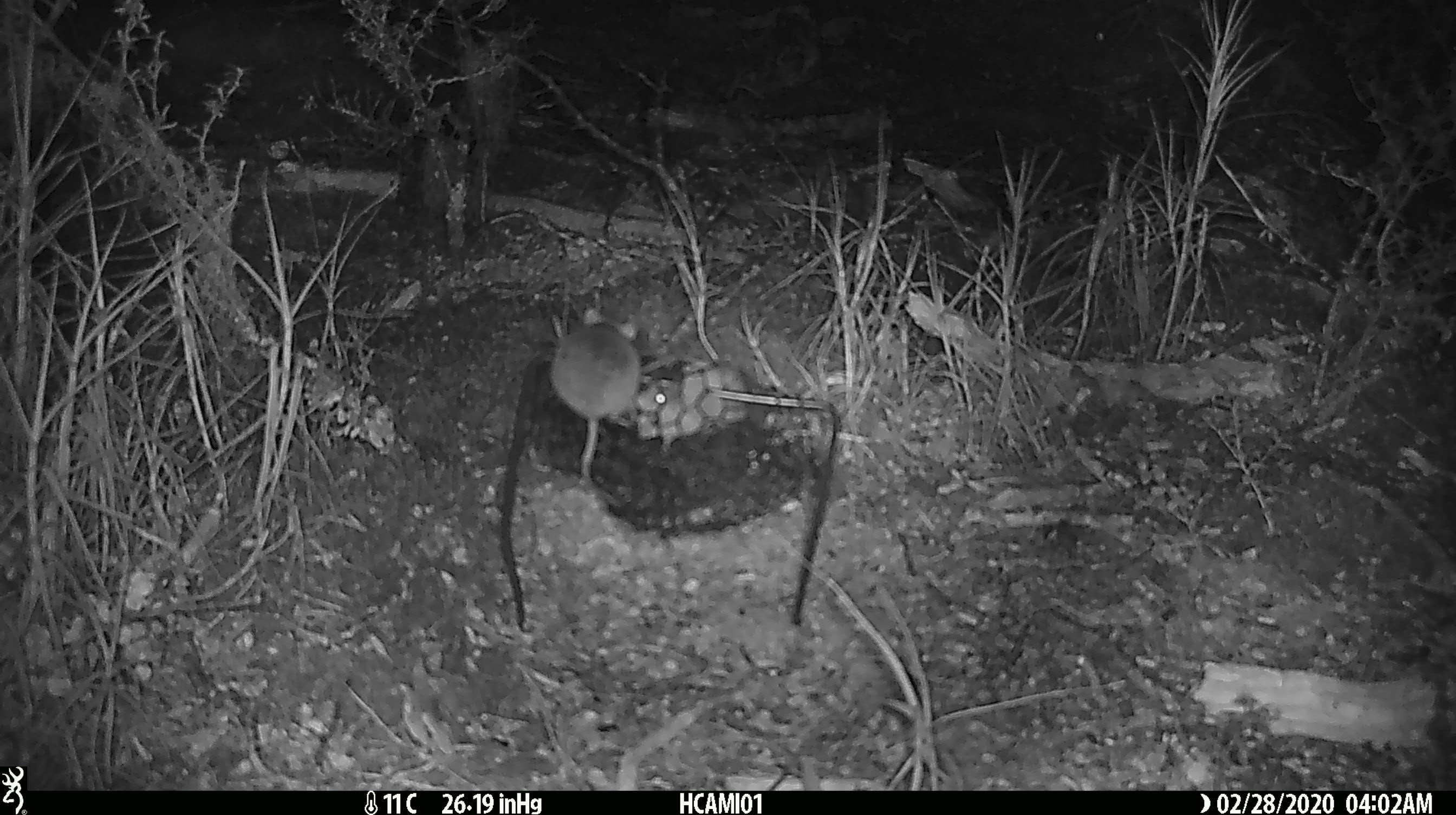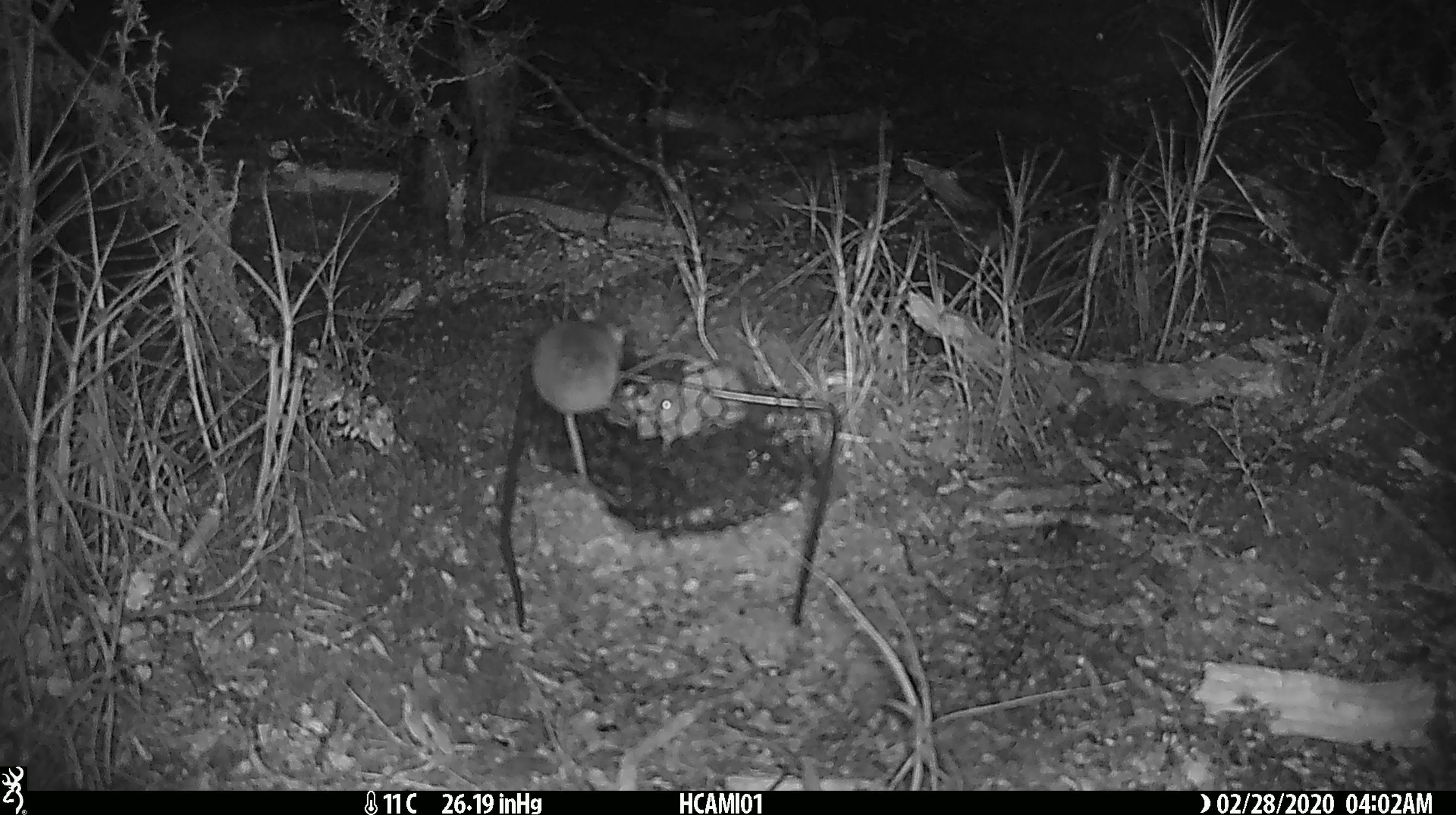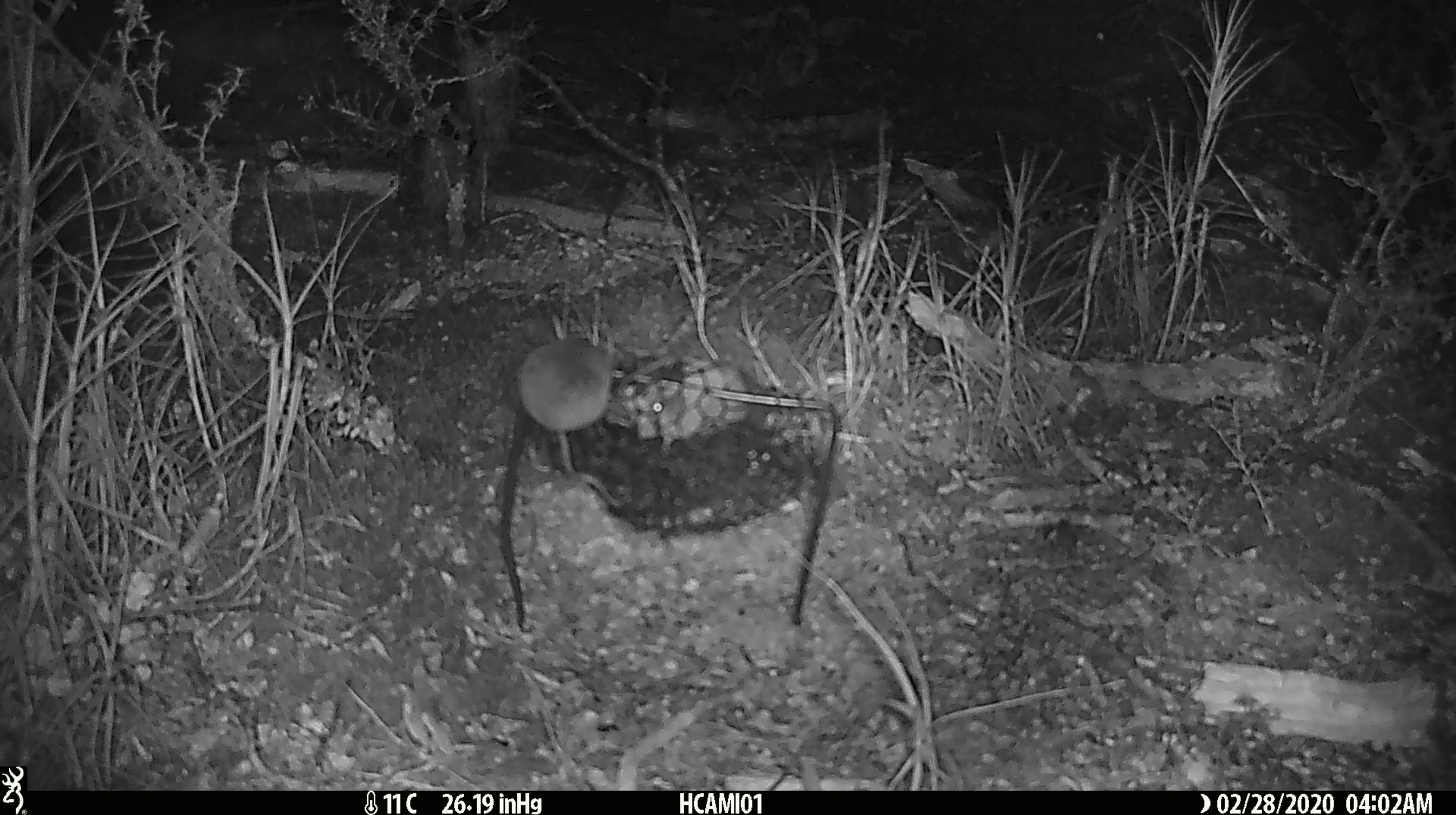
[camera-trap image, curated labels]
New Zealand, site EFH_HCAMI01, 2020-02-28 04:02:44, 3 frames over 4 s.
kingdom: Animalia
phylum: Chordata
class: Mammalia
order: Rodentia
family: Muridae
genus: Mus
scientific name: Mus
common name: mouse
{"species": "mouse (Mus)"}